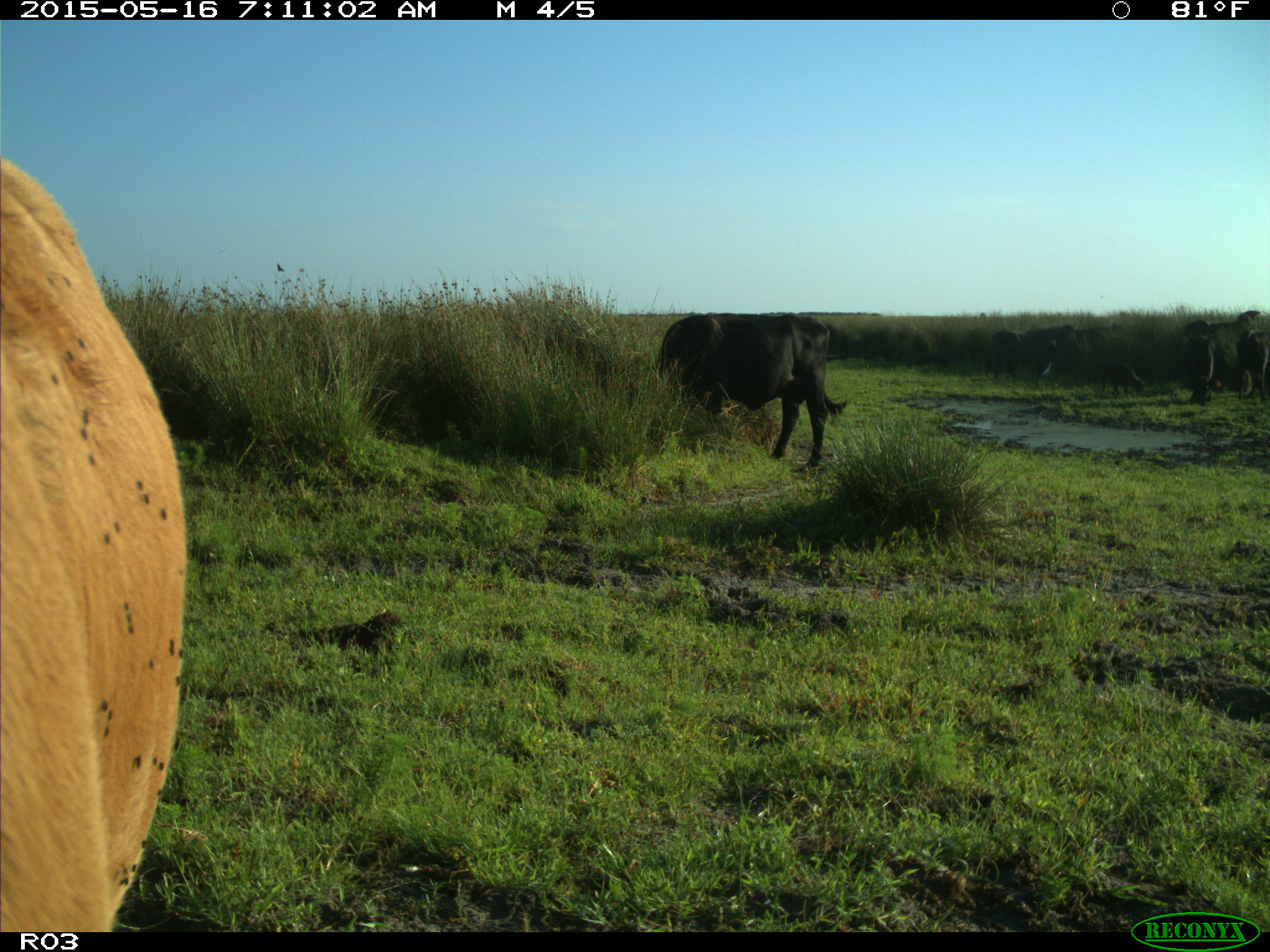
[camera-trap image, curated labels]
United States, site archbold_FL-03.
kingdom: Animalia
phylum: Chordata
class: Mammalia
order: Artiodactyla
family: Bovidae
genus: Bos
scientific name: Bos taurus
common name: domestic cow